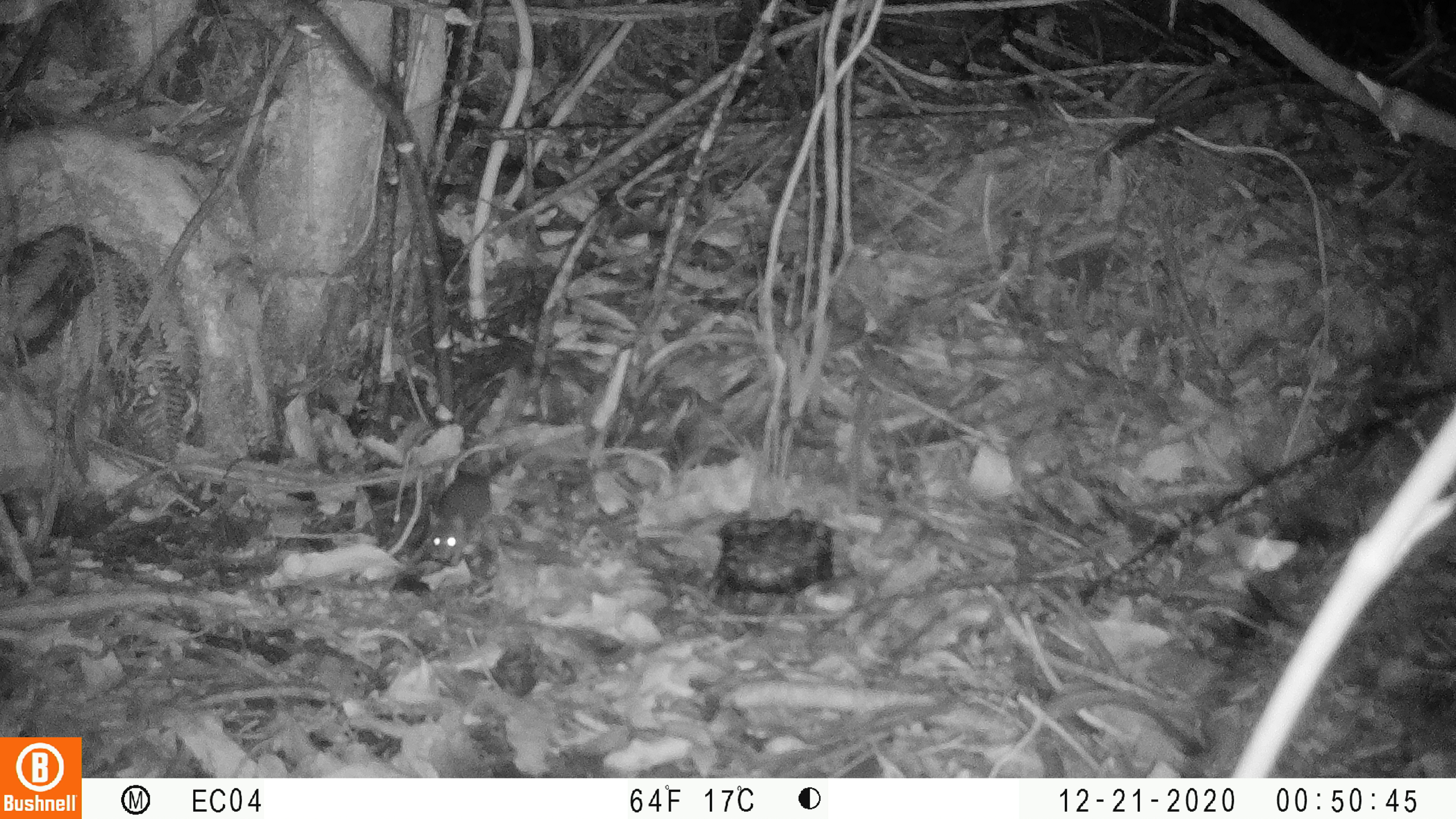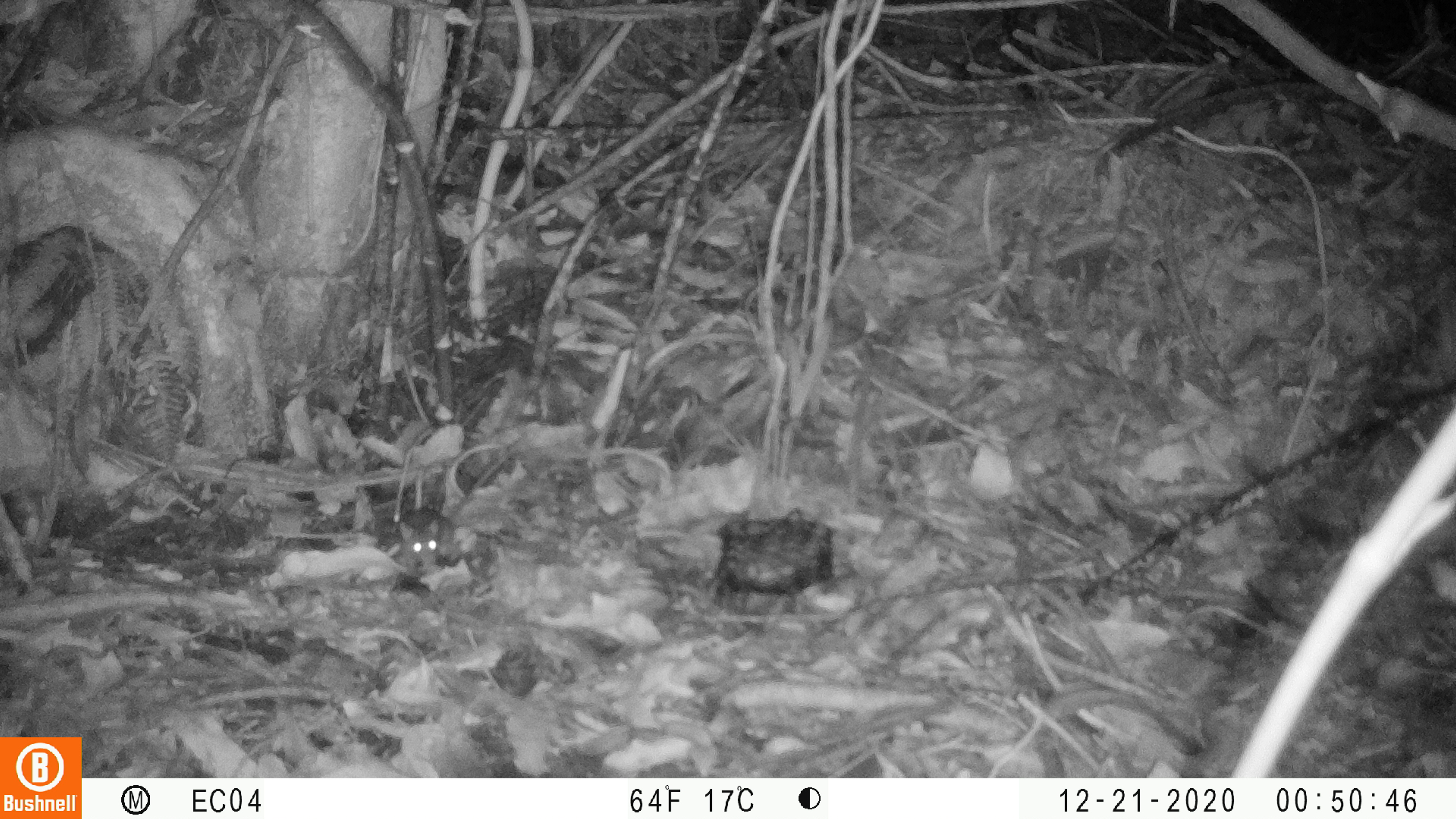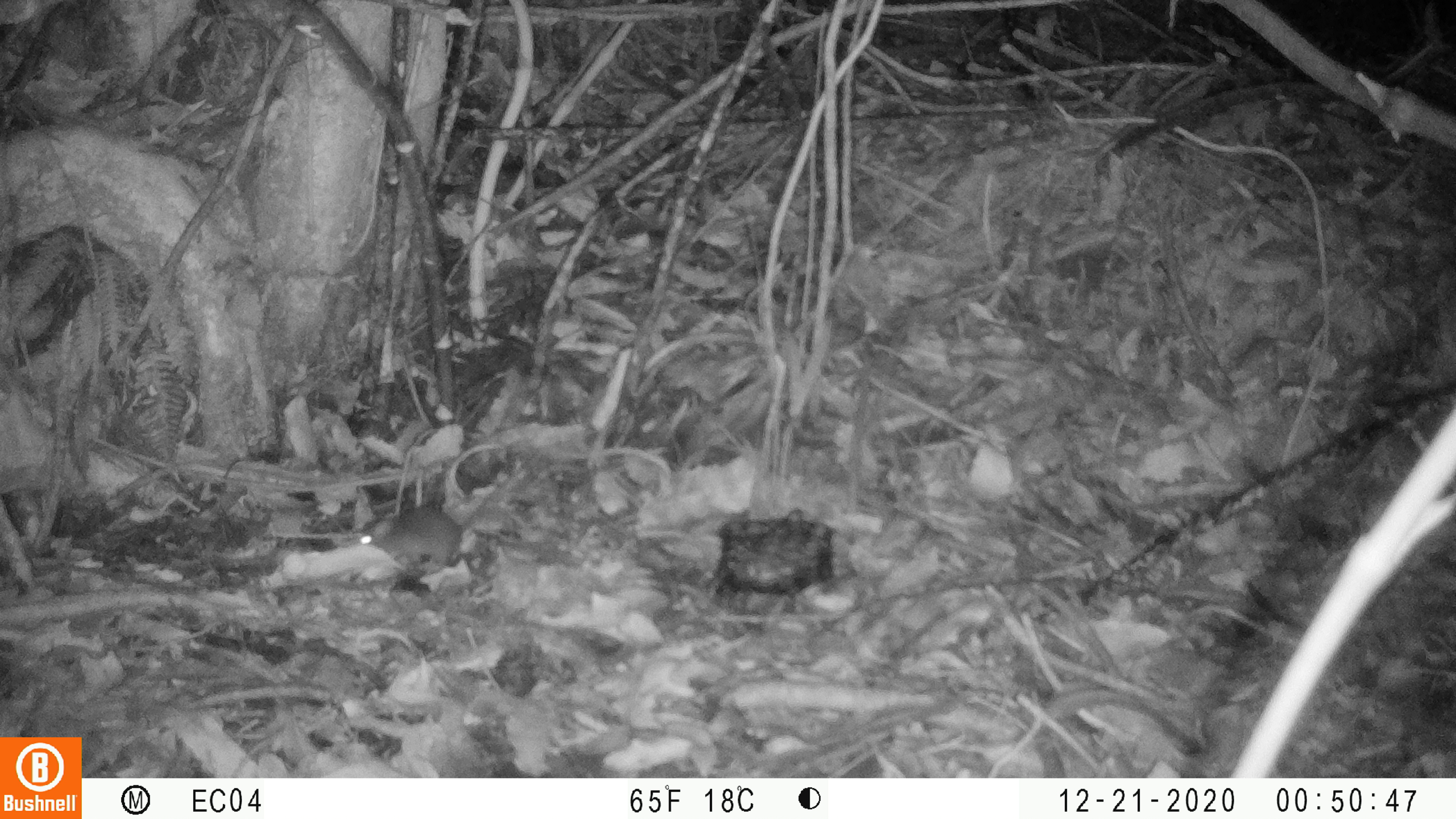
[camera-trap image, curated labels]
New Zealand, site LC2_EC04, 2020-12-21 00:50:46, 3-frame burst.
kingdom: Animalia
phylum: Chordata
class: Mammalia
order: Rodentia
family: Muridae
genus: Mus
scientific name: Mus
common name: mouse